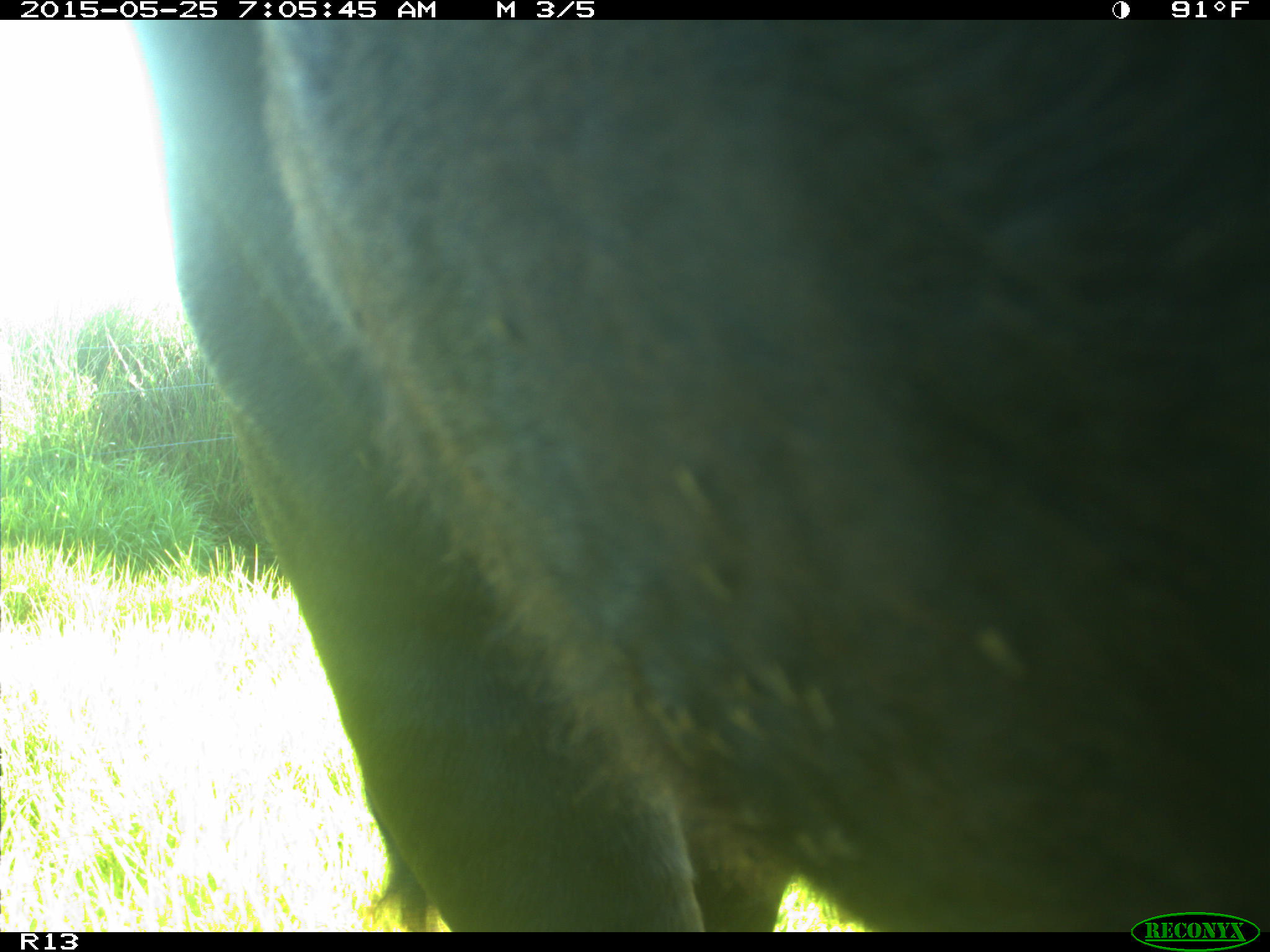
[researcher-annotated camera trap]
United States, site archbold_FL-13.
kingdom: Animalia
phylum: Chordata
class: Mammalia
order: Artiodactyla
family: Bovidae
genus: Bos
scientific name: Bos taurus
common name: domestic cow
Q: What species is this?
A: Bos taurus (domestic cow).